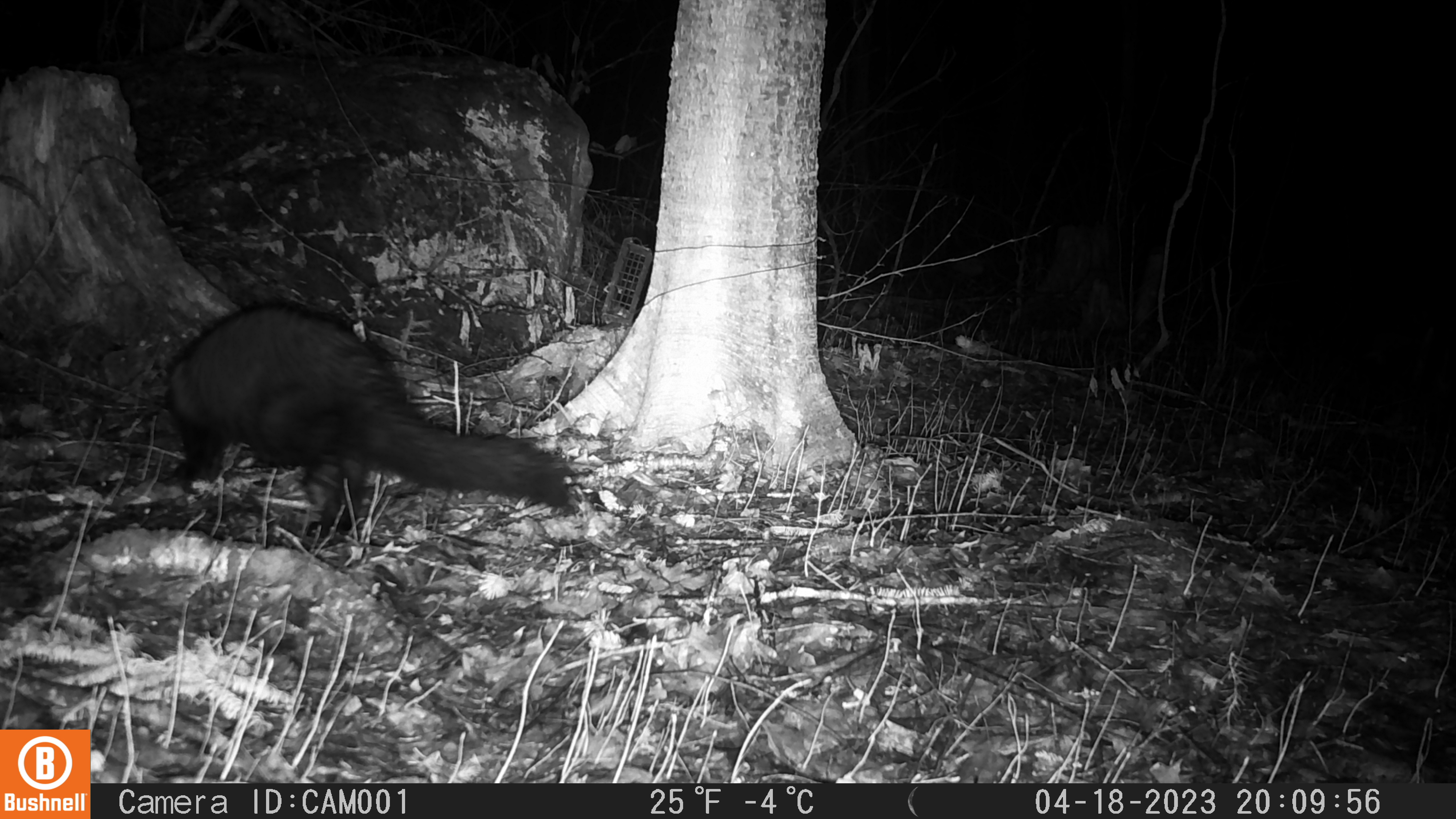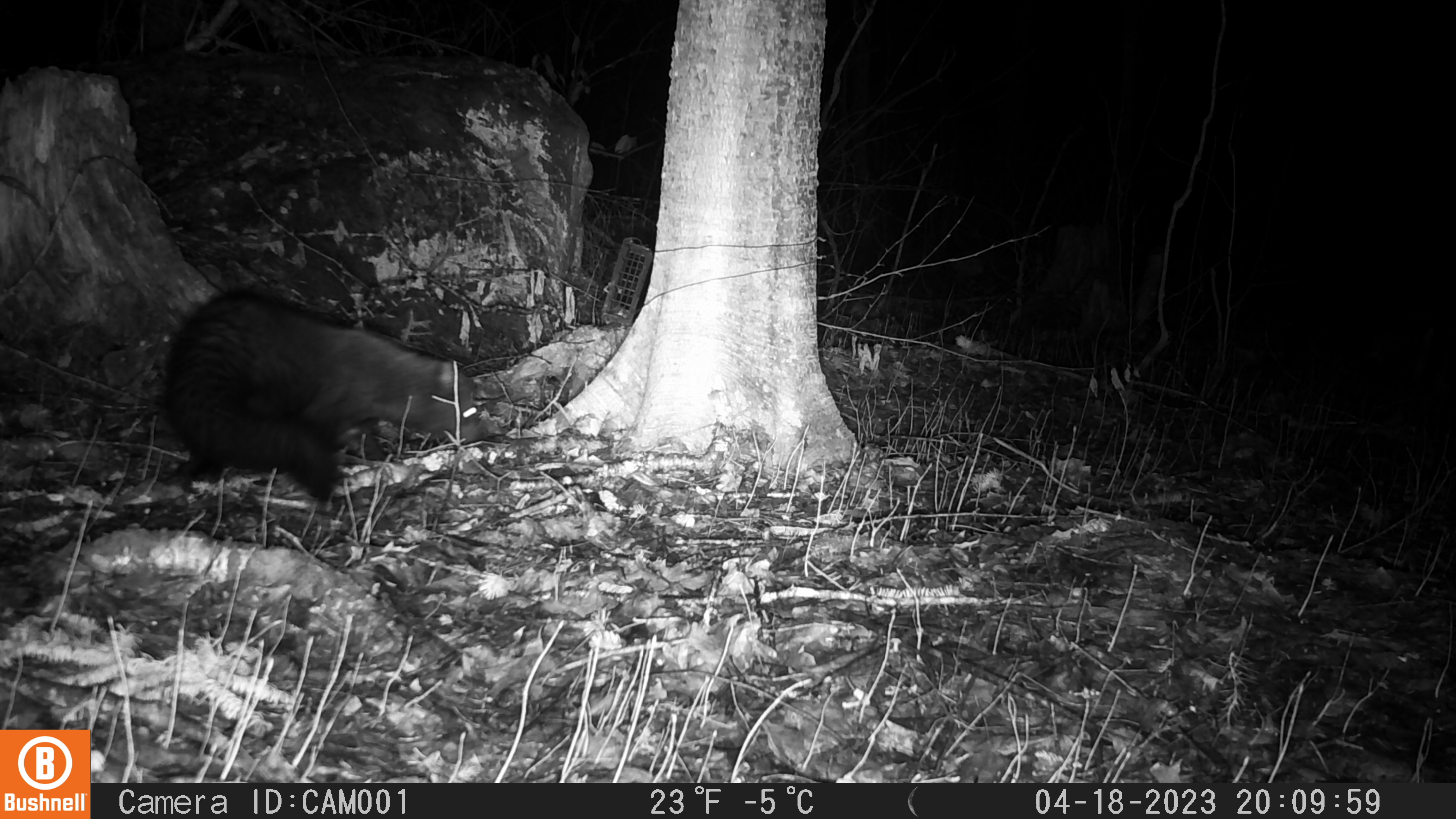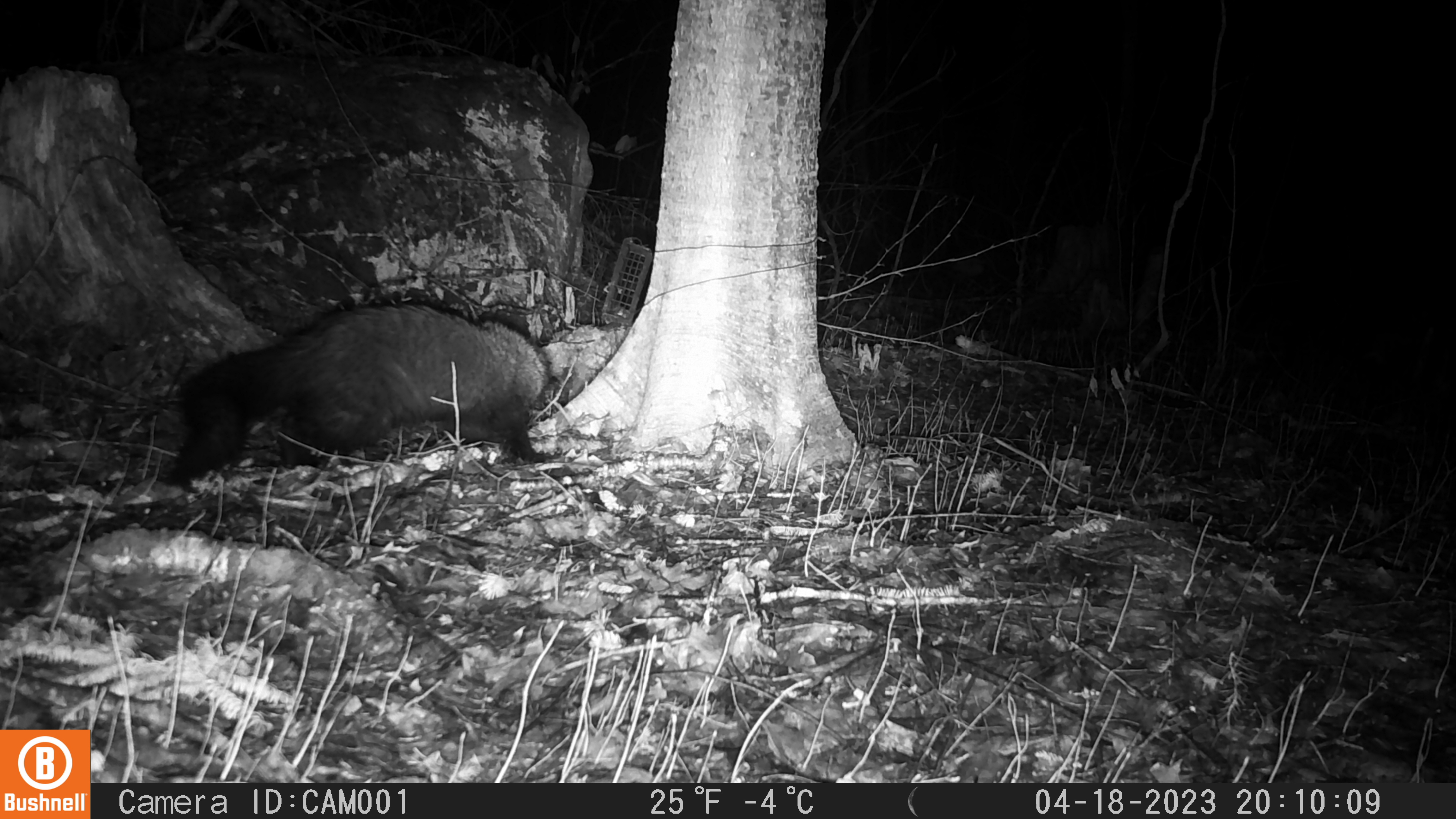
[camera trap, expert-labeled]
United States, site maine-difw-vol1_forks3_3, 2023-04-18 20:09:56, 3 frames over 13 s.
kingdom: Animalia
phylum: Chordata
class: Mammalia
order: Carnivora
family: Mustelidae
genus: Pekania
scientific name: Pekania pennanti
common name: fisher